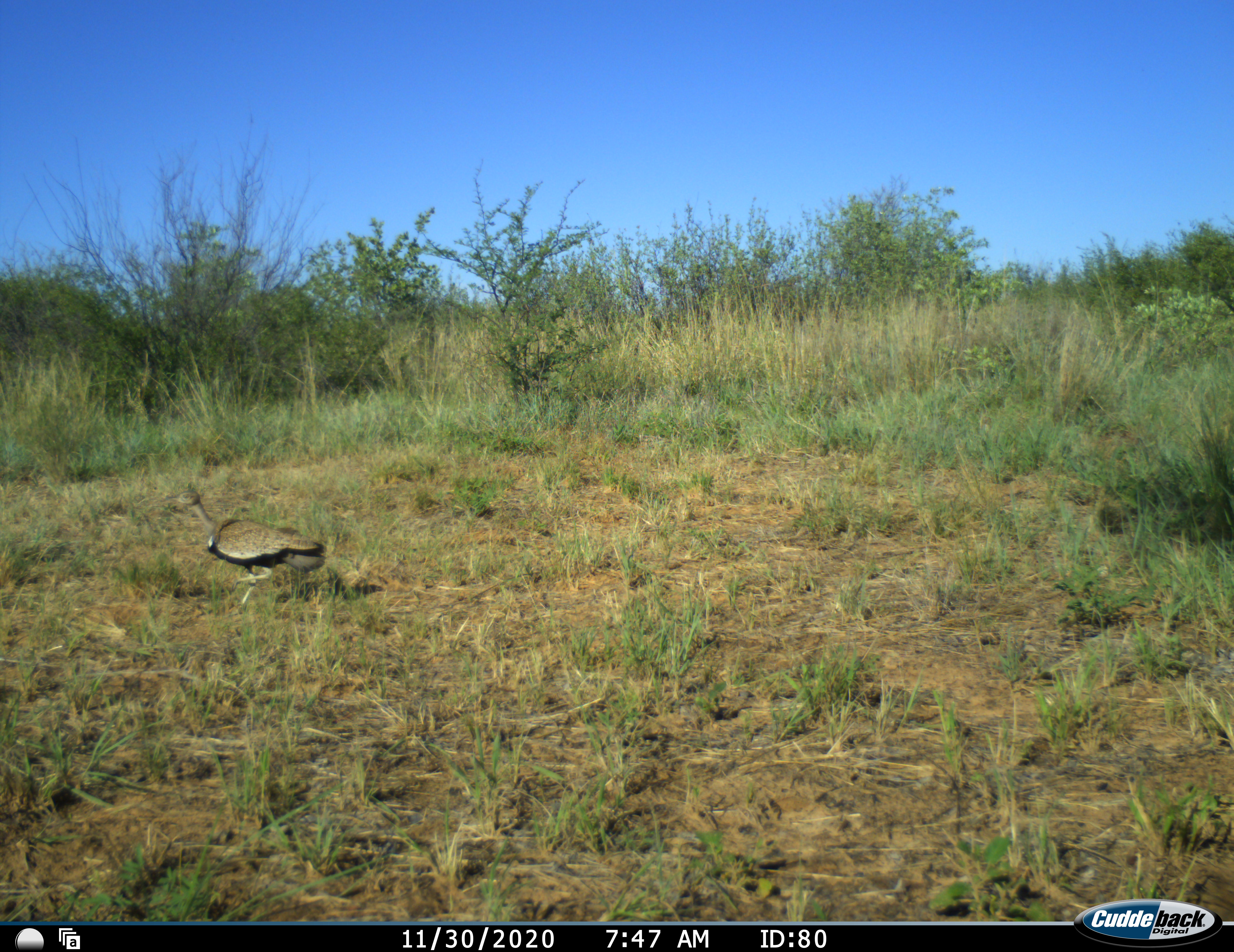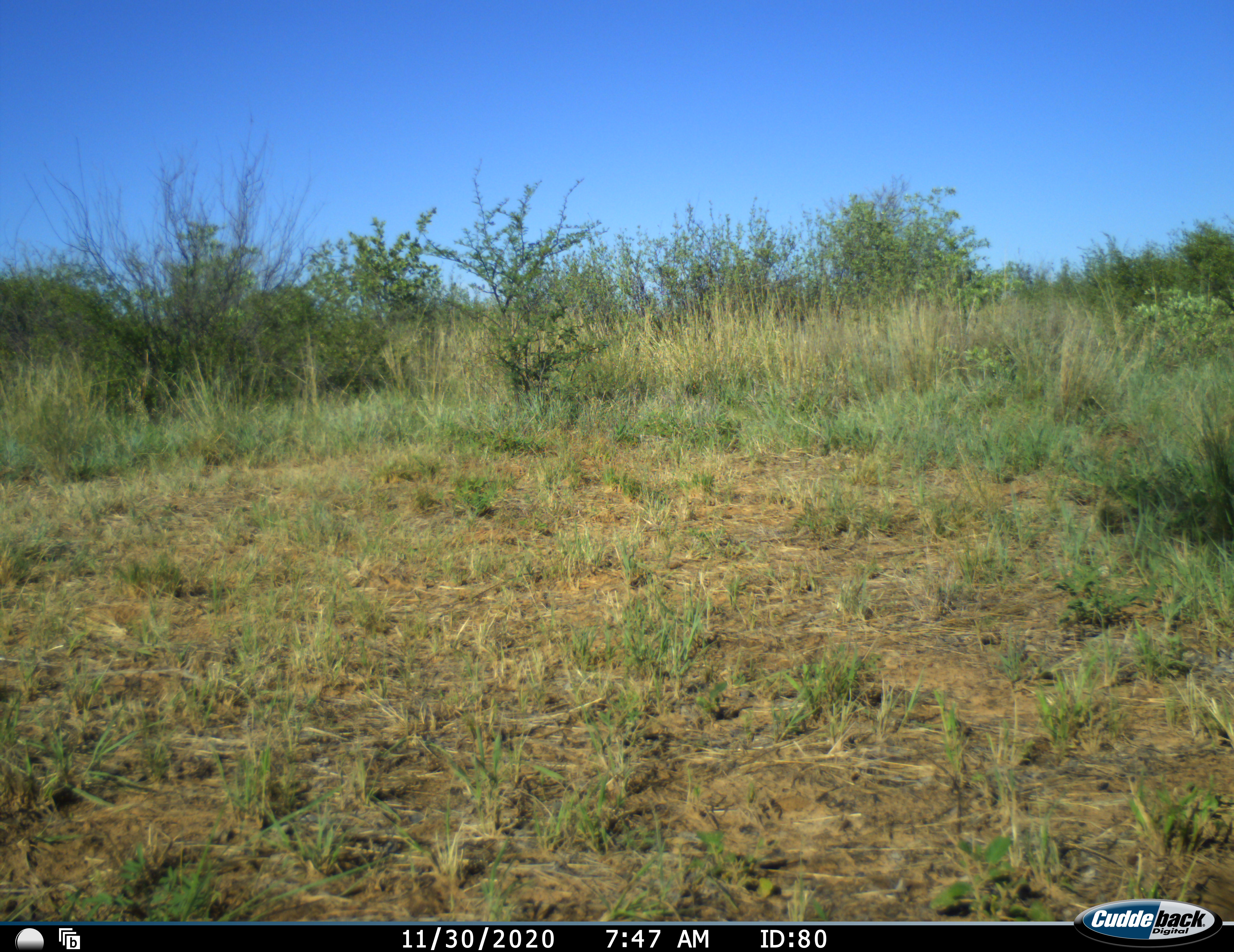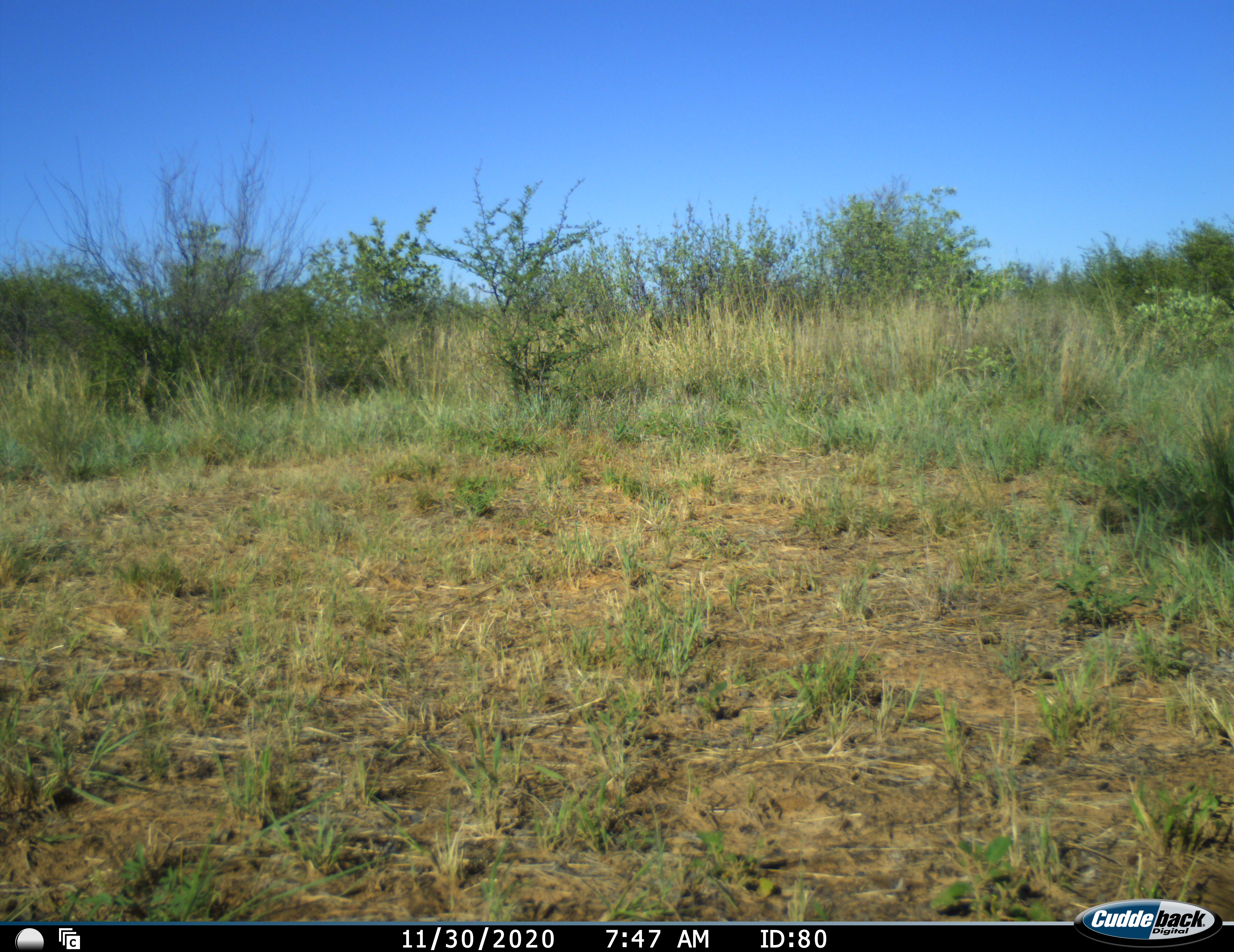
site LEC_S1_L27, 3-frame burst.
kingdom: Animalia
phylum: Chordata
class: Aves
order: Otidiformes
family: Otididae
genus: Lissotis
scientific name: Lissotis melanogaster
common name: black-bellied bustard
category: bustardblackbellied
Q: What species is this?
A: Bustardblackbellied (black-bellied bustard) (Lissotis melanogaster).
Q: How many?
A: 1.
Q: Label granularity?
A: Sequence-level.